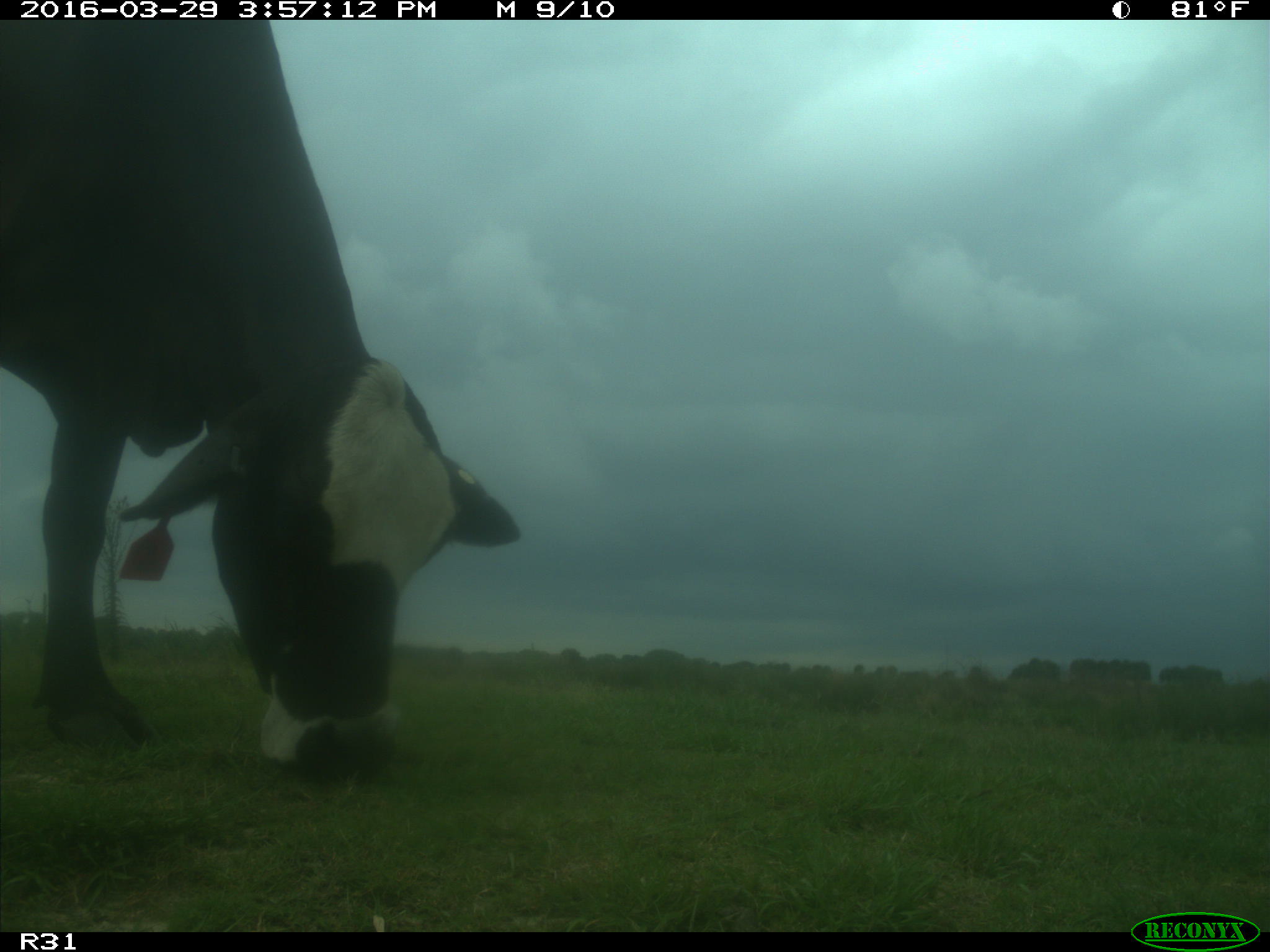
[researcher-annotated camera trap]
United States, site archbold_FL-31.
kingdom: Animalia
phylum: Chordata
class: Mammalia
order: Artiodactyla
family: Bovidae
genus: Bos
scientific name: Bos taurus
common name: domestic cow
Bos taurus (domestic cow).